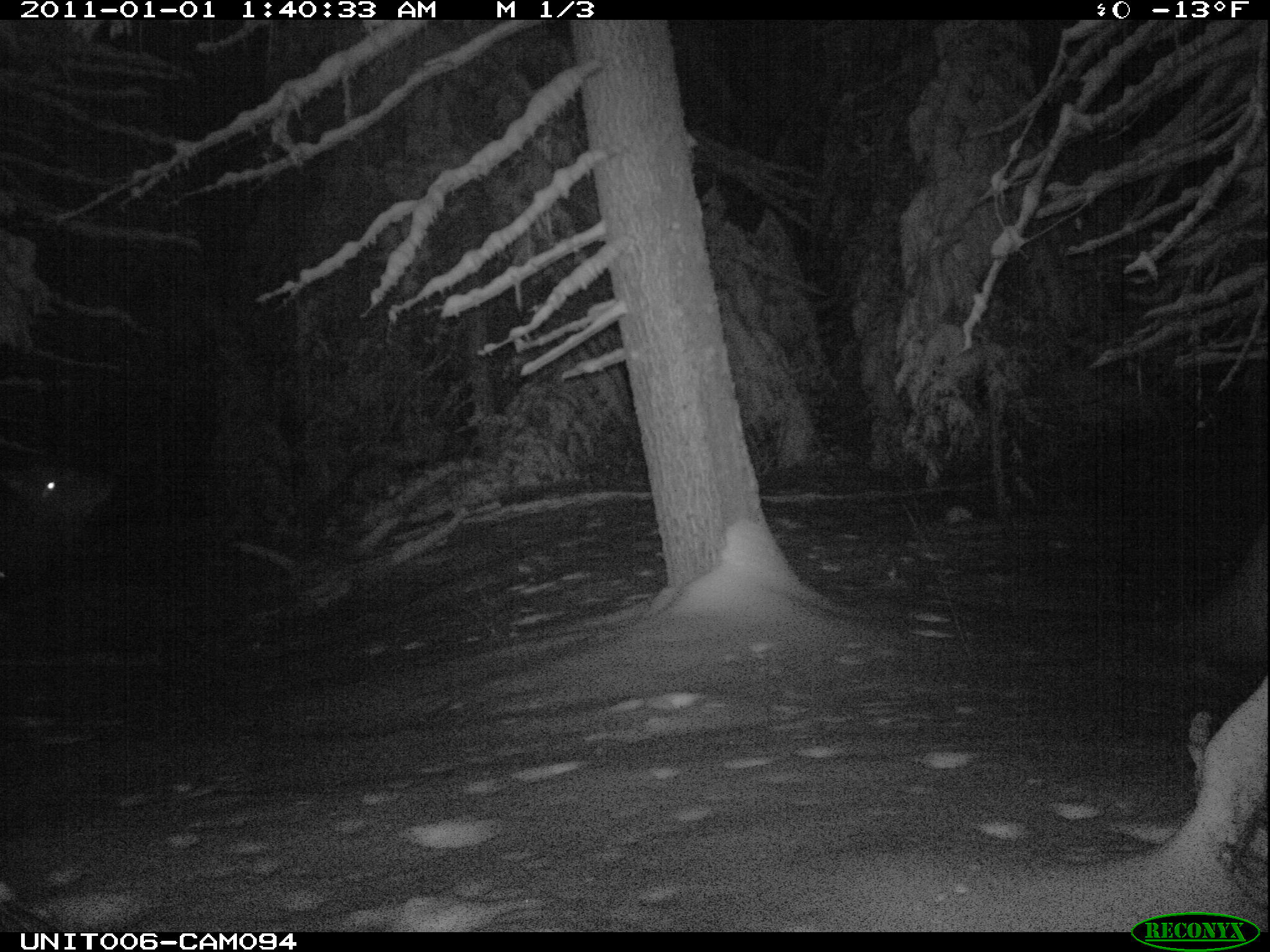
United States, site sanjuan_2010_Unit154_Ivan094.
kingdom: Animalia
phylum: Chordata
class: Mammalia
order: Artiodactyla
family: Cervidae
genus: Cervus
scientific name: Cervus elaphus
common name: red deer